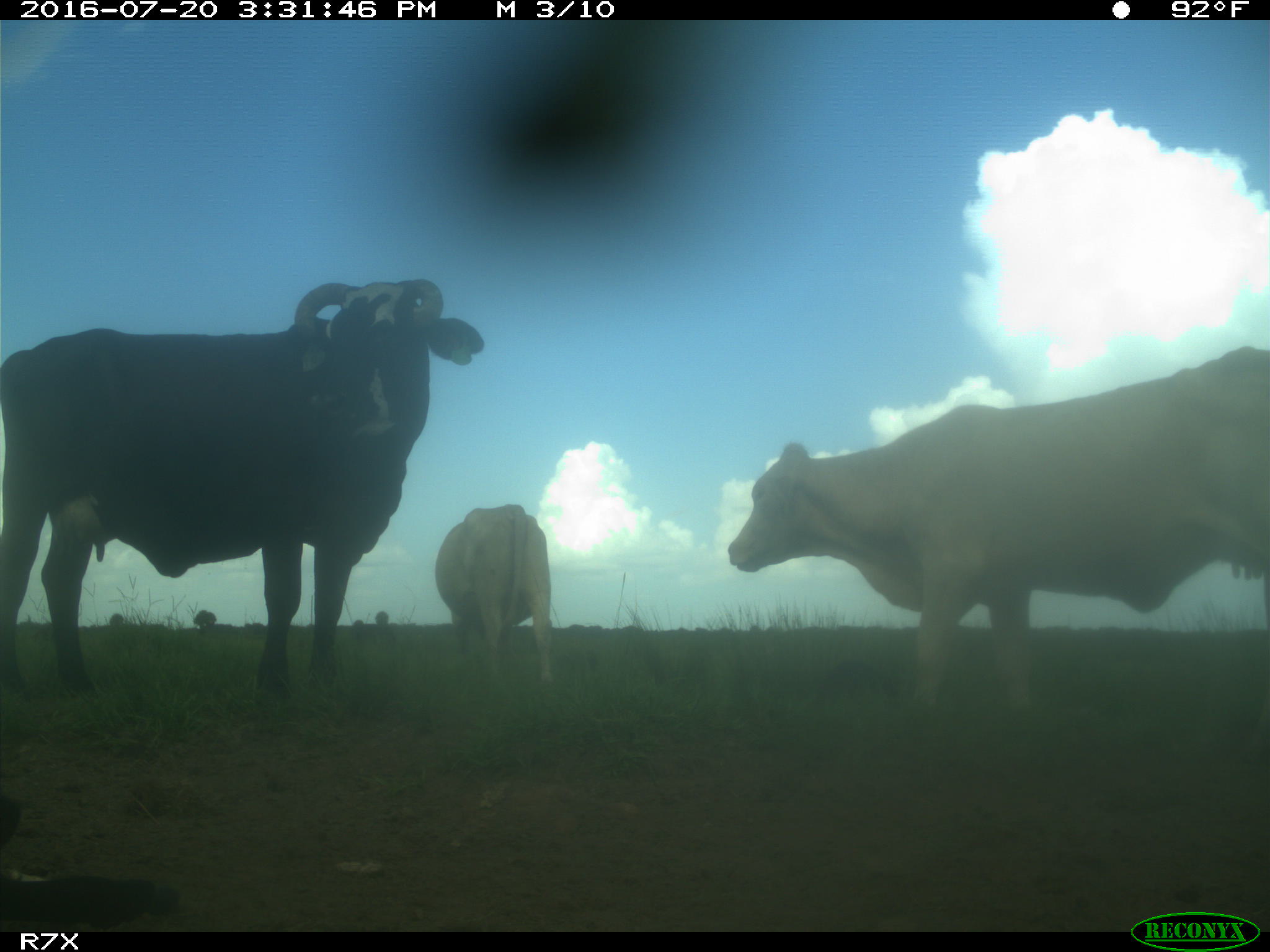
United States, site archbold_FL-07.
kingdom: Animalia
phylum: Chordata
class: Mammalia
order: Artiodactyla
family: Bovidae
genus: Bos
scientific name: Bos taurus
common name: domestic cow